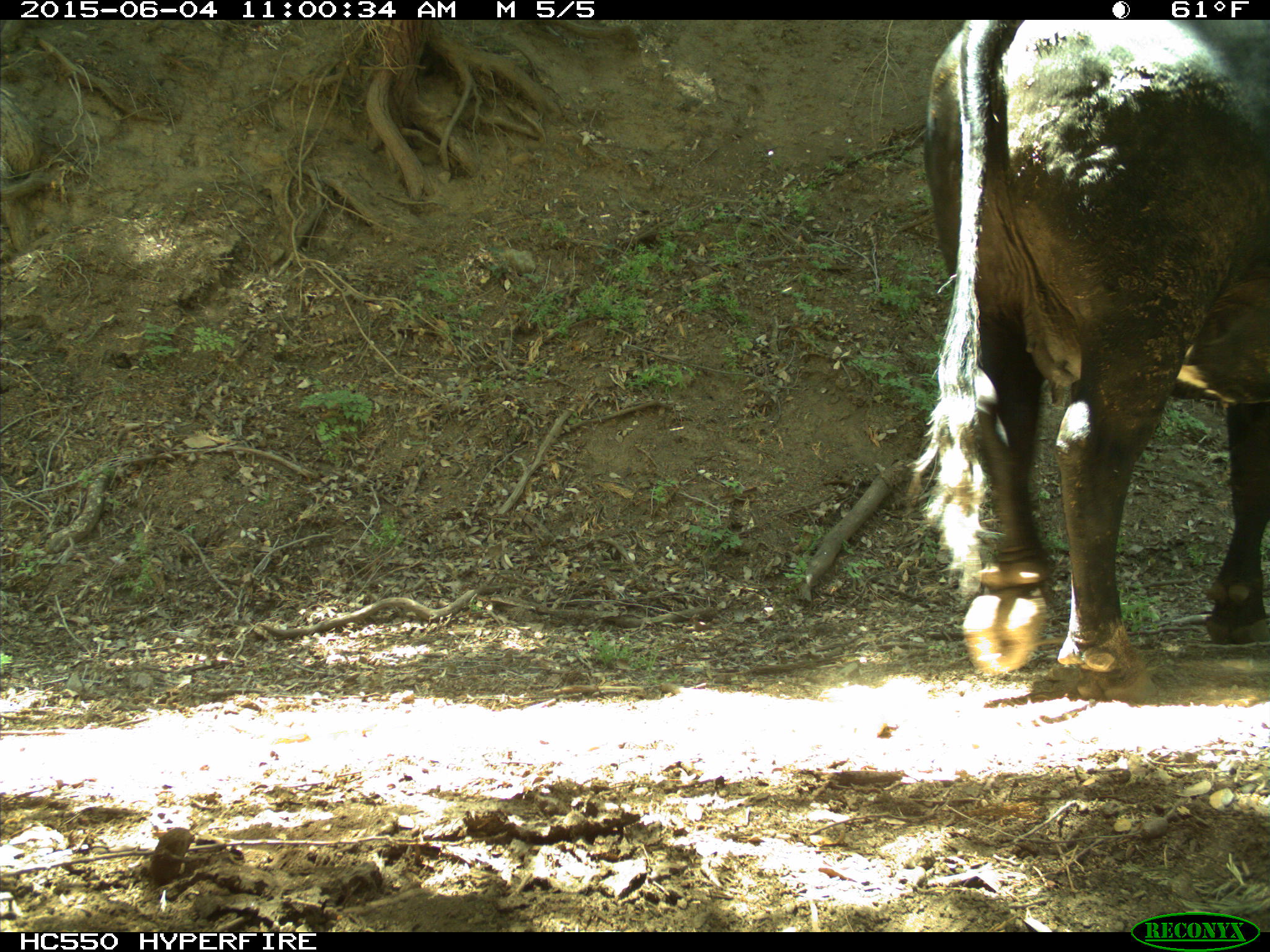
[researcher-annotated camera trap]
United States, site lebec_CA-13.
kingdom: Animalia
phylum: Chordata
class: Mammalia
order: Artiodactyla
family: Bovidae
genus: Bos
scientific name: Bos taurus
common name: domestic cow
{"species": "Bos taurus (domestic cow)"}